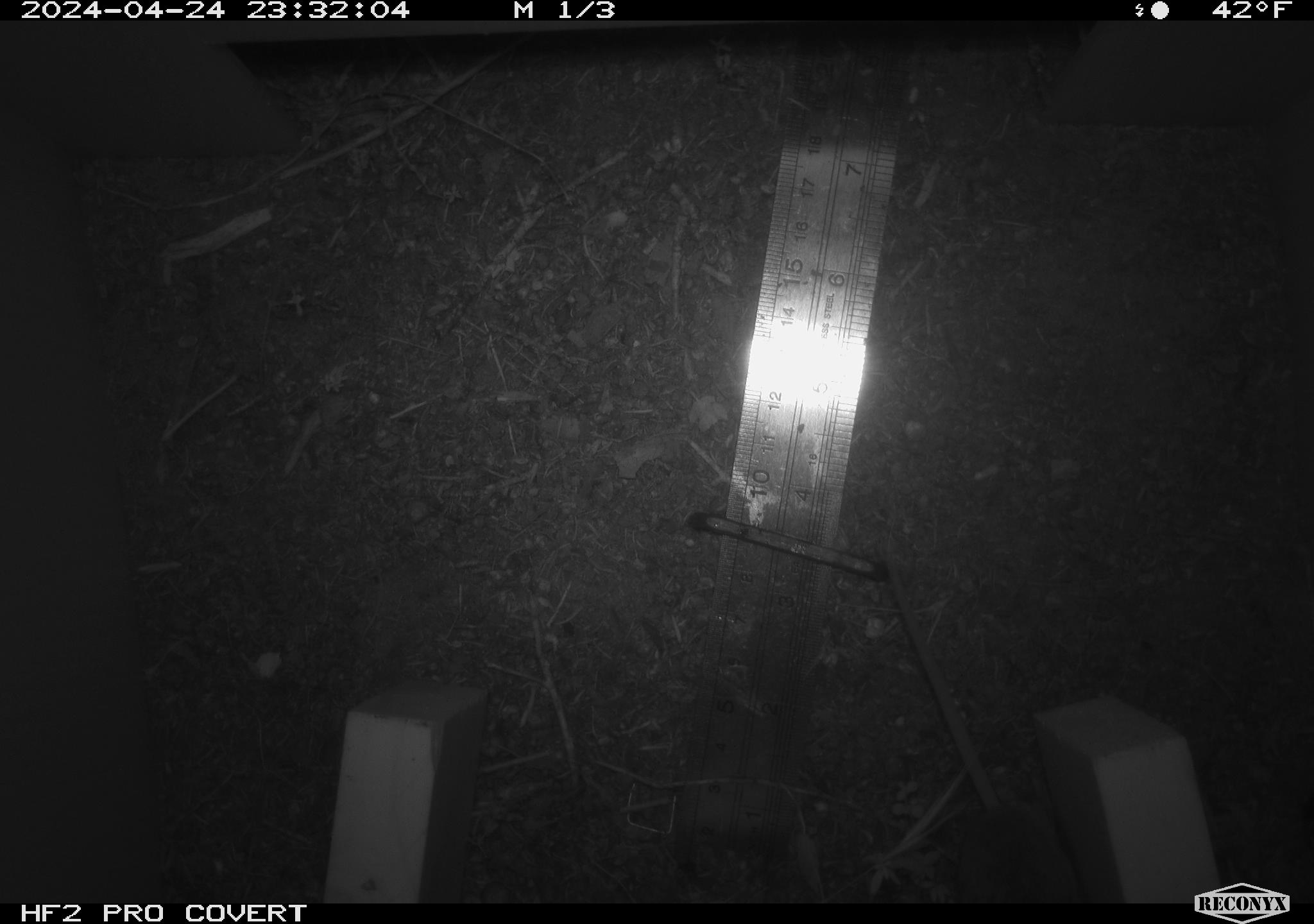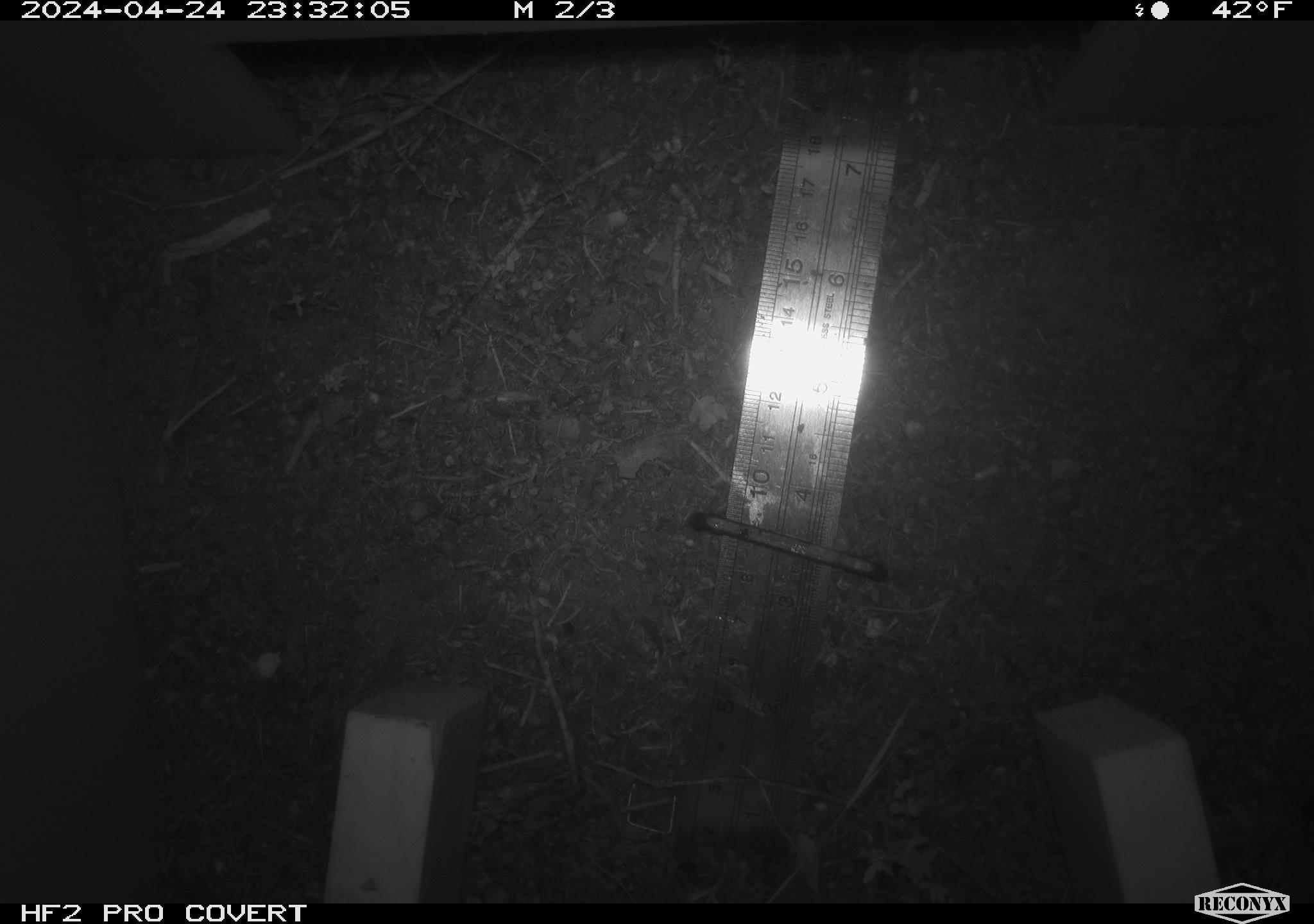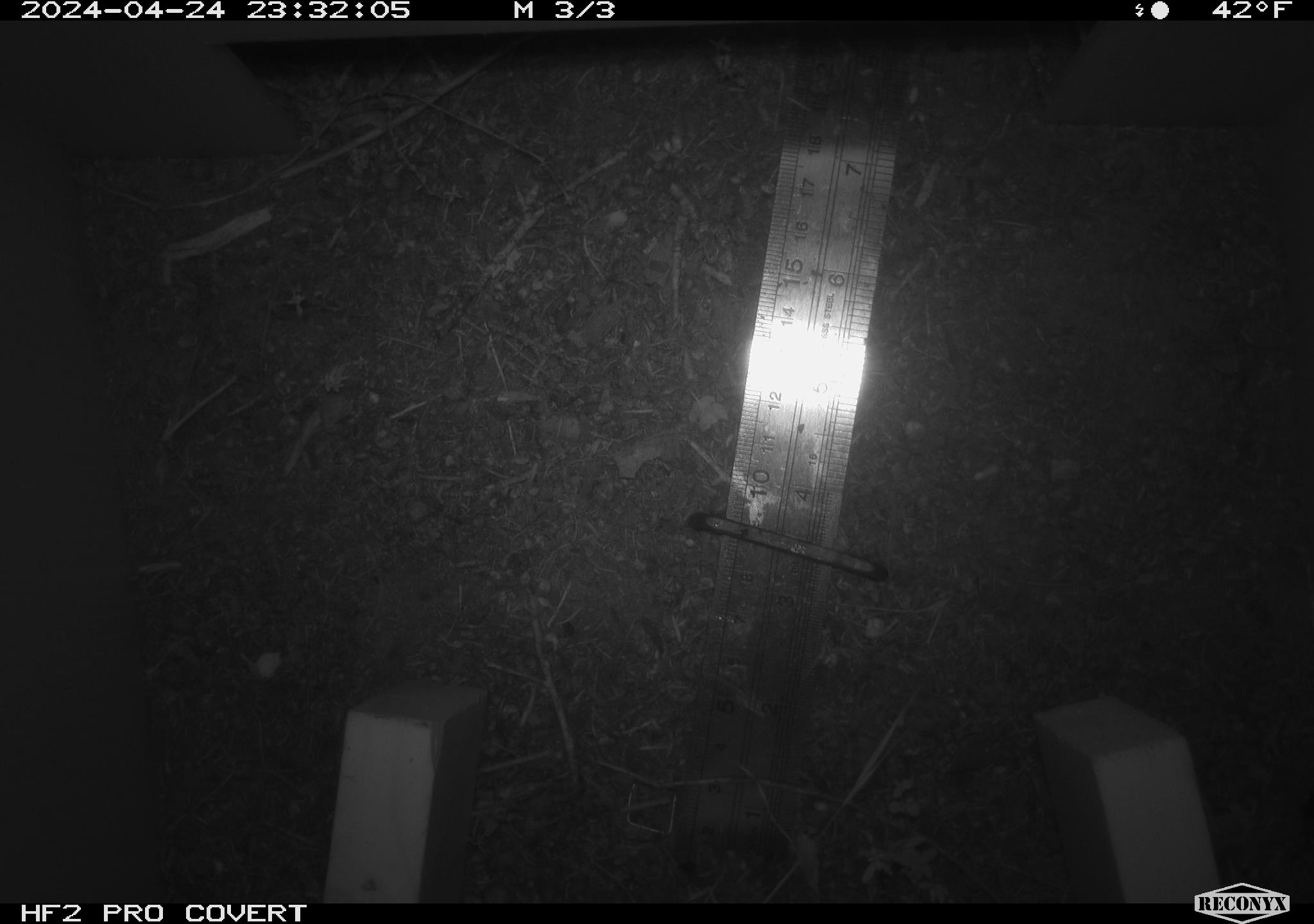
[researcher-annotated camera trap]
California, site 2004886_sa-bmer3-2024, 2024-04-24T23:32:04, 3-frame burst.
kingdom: Animalia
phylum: Chordata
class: Mammalia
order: Rodentia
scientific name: Rodentia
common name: mouse species